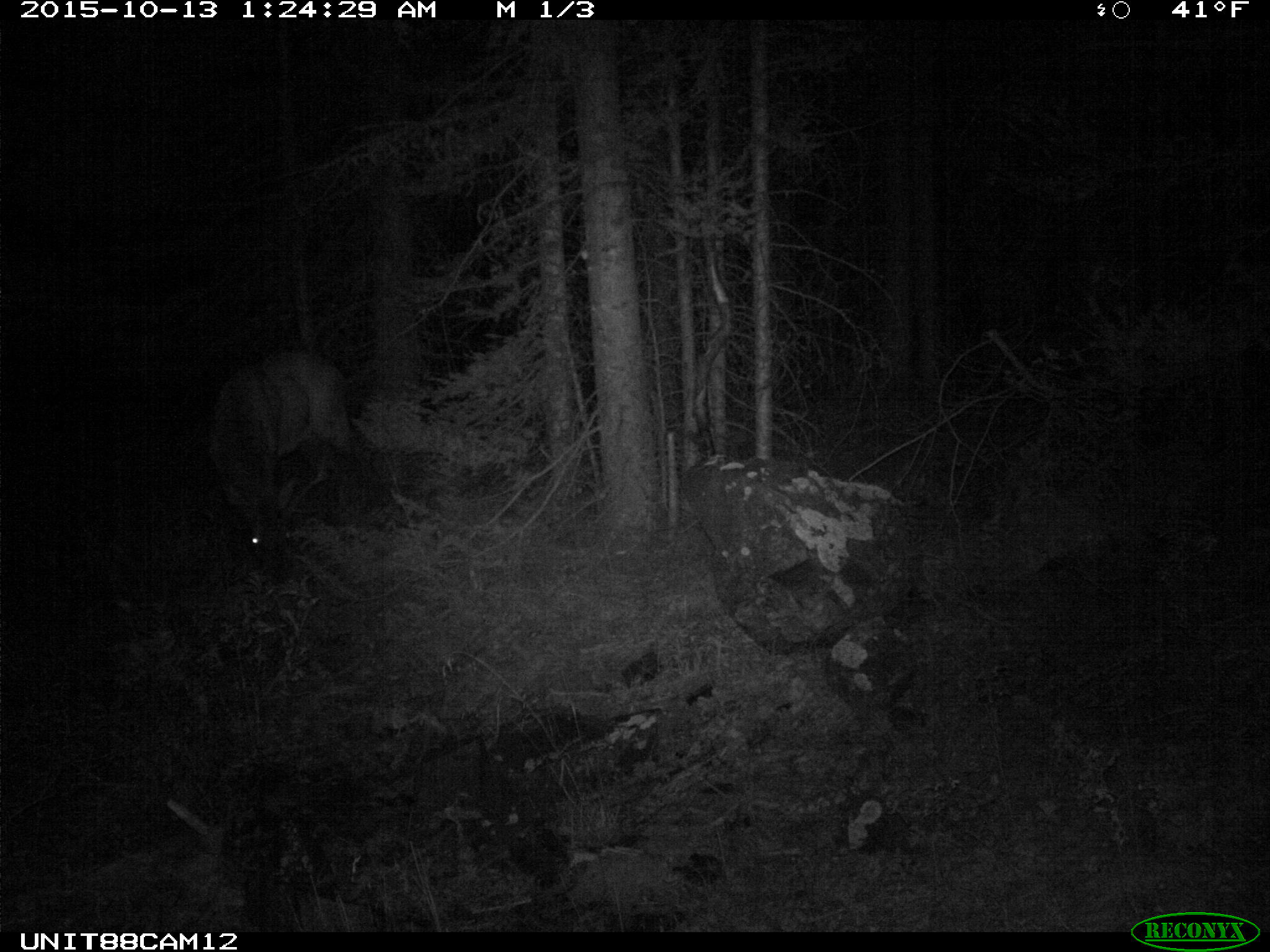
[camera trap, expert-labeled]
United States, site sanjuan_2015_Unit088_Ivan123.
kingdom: Animalia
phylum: Chordata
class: Mammalia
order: Artiodactyla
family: Cervidae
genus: Cervus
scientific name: Cervus elaphus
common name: red deer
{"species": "Cervus elaphus (red deer)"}